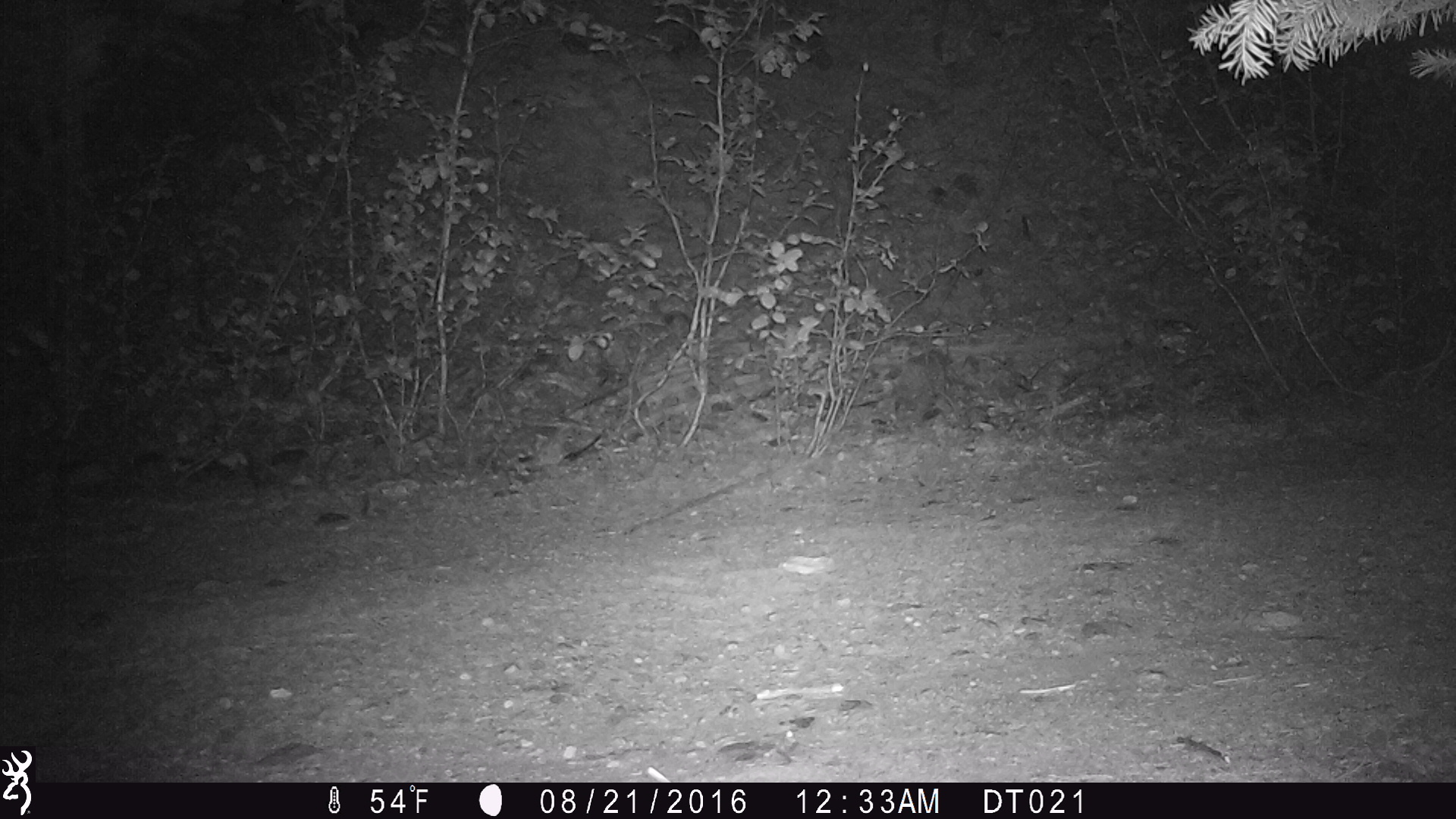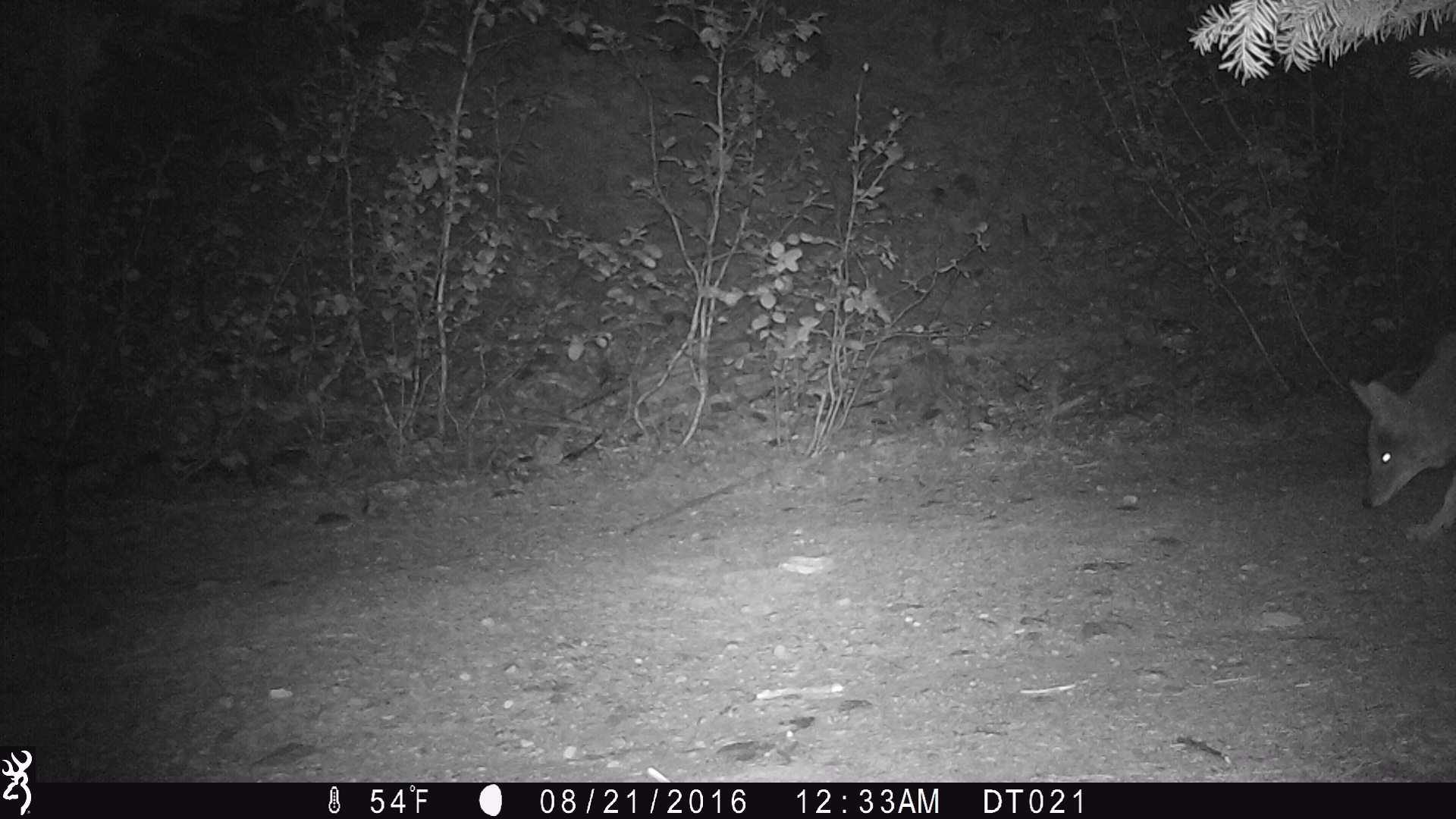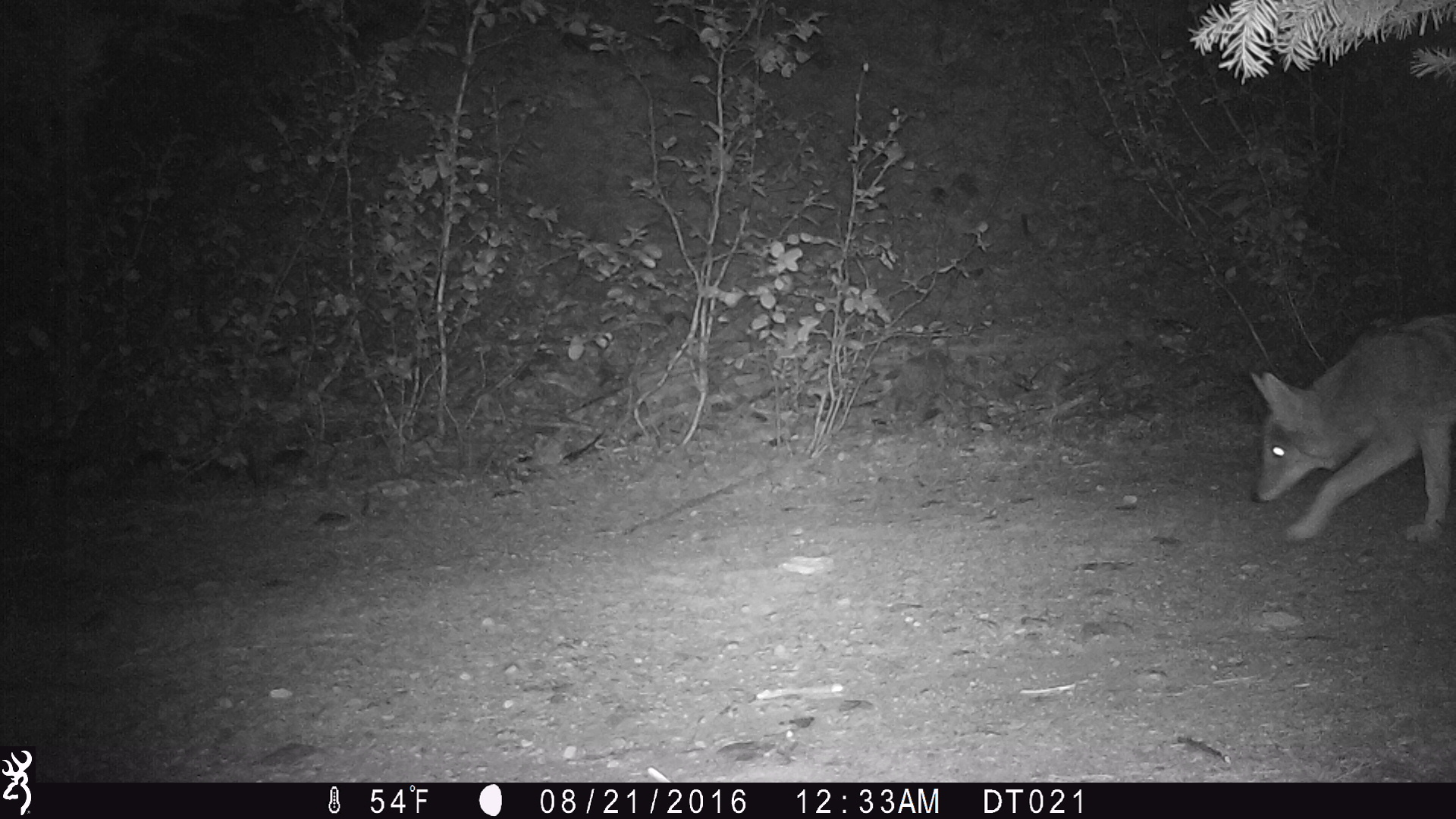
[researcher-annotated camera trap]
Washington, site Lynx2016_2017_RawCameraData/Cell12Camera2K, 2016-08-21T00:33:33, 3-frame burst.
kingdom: Animalia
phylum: Chordata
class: Mammalia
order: Carnivora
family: Canidae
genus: Canis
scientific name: Canis latrans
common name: coyote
Canis latrans (coyote). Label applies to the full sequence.